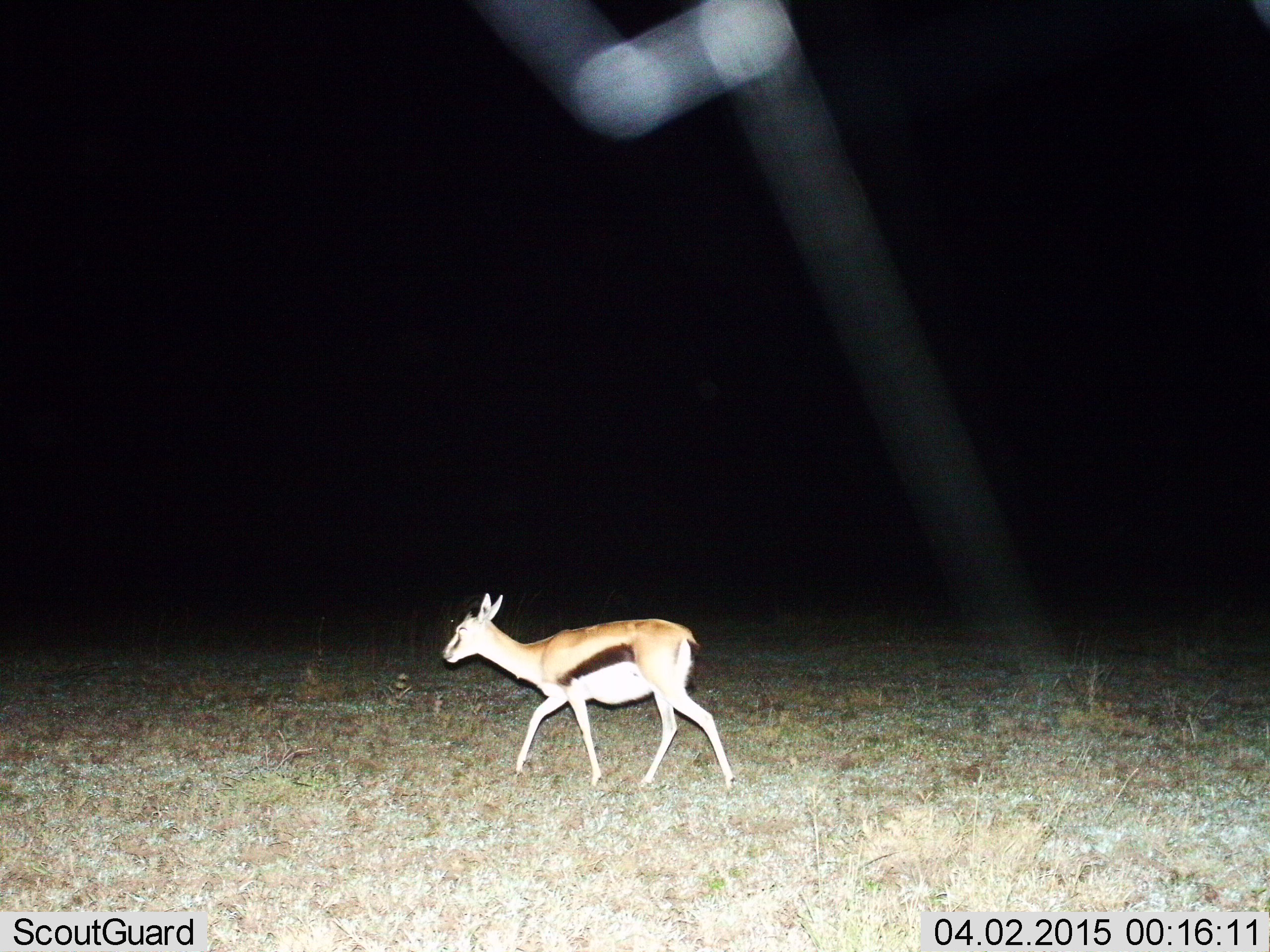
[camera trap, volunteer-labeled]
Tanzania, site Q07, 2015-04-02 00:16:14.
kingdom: Animalia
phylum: Chordata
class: Mammalia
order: Artiodactyla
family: Bovidae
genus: Eudorcas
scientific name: Eudorcas thomsonii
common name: thomson's gazelle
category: gazellethomsons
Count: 1.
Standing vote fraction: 10%.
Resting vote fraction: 0%.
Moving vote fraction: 100%.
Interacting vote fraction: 0%.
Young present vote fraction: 0%.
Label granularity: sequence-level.